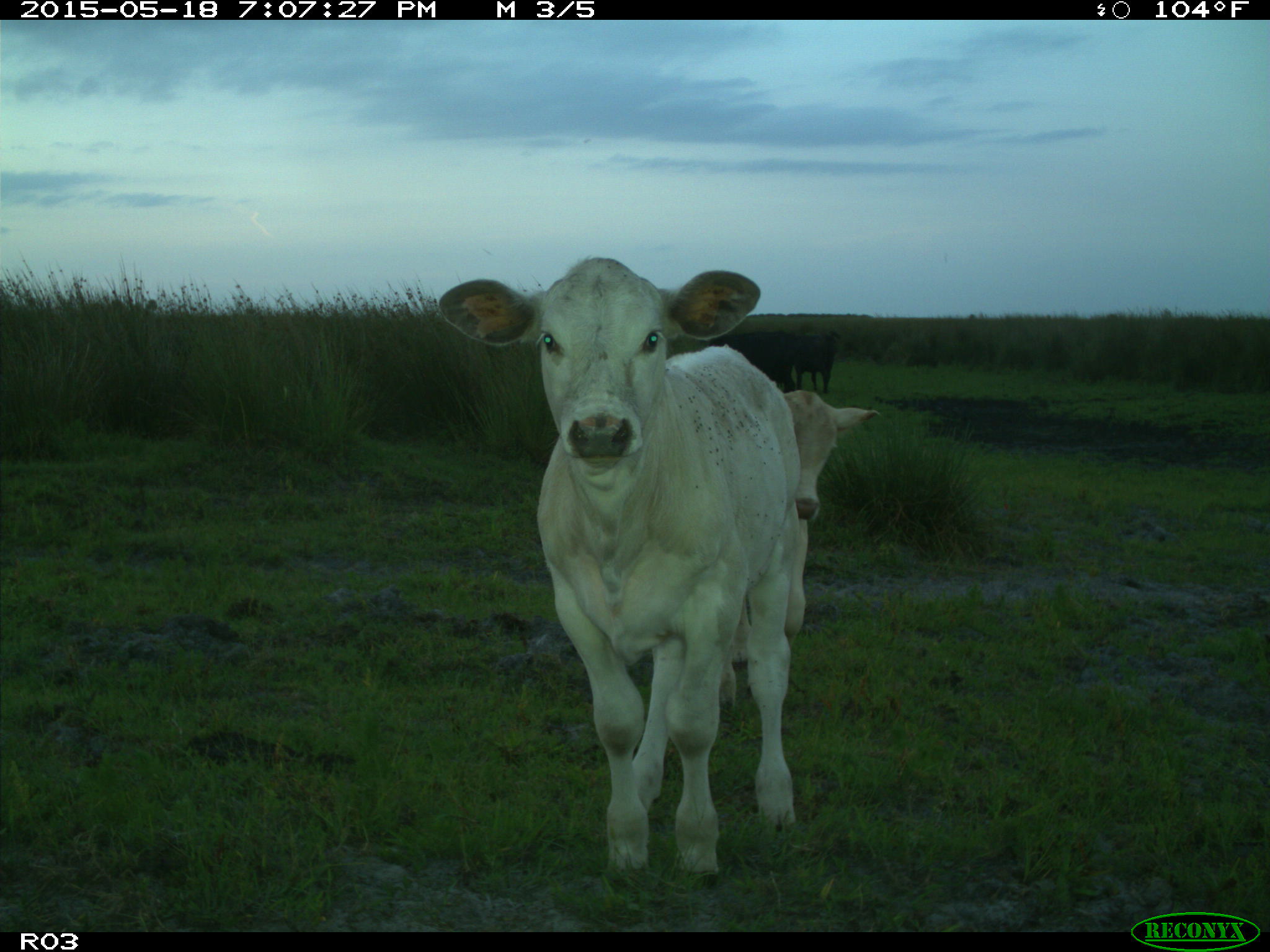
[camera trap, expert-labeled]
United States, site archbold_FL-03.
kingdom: Animalia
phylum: Chordata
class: Mammalia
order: Artiodactyla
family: Bovidae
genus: Bos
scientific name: Bos taurus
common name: domestic cow